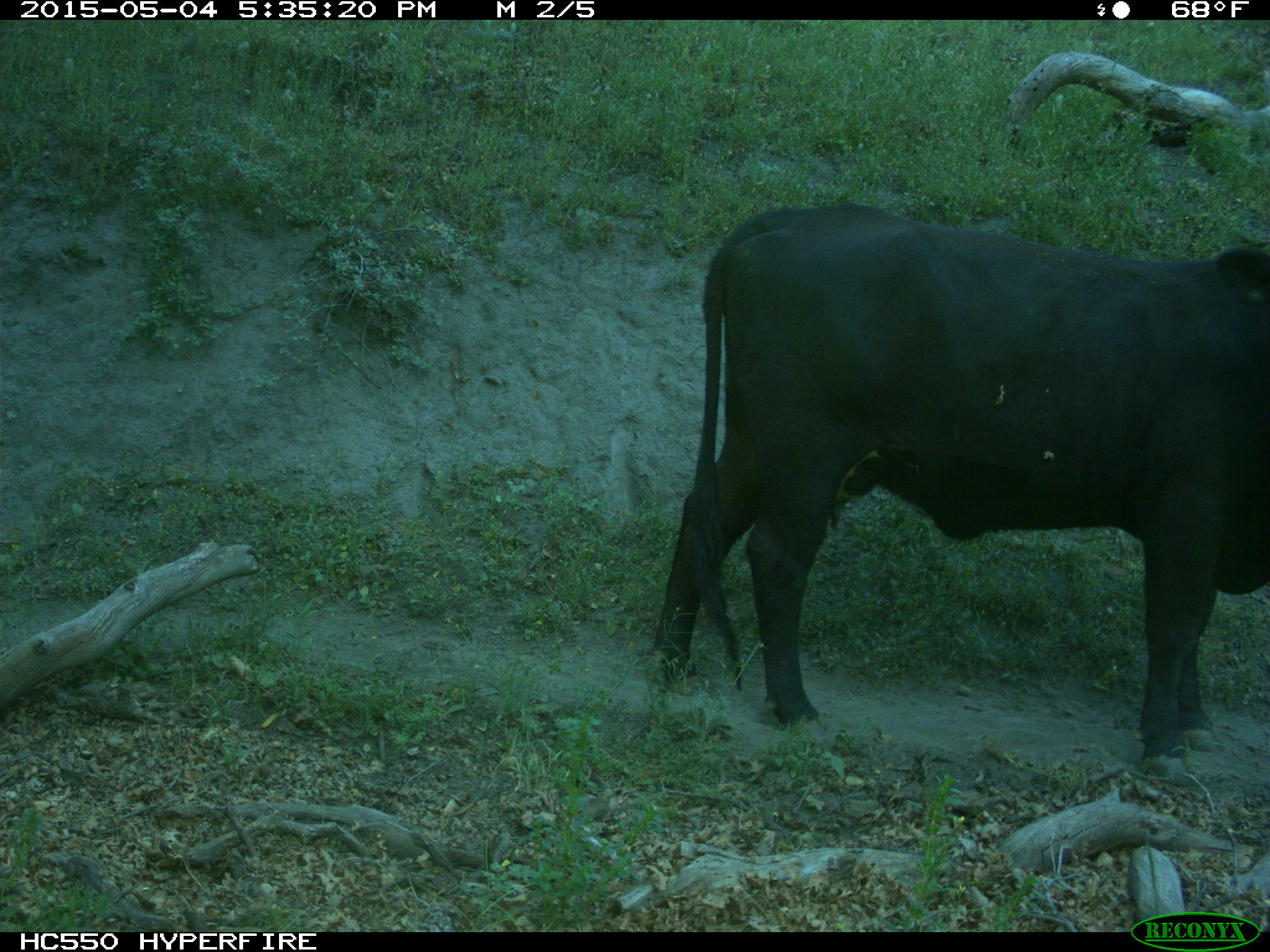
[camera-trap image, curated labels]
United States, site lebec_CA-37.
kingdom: Animalia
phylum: Chordata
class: Mammalia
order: Artiodactyla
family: Bovidae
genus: Bos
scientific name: Bos taurus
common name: domestic cow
Bos taurus (domestic cow).